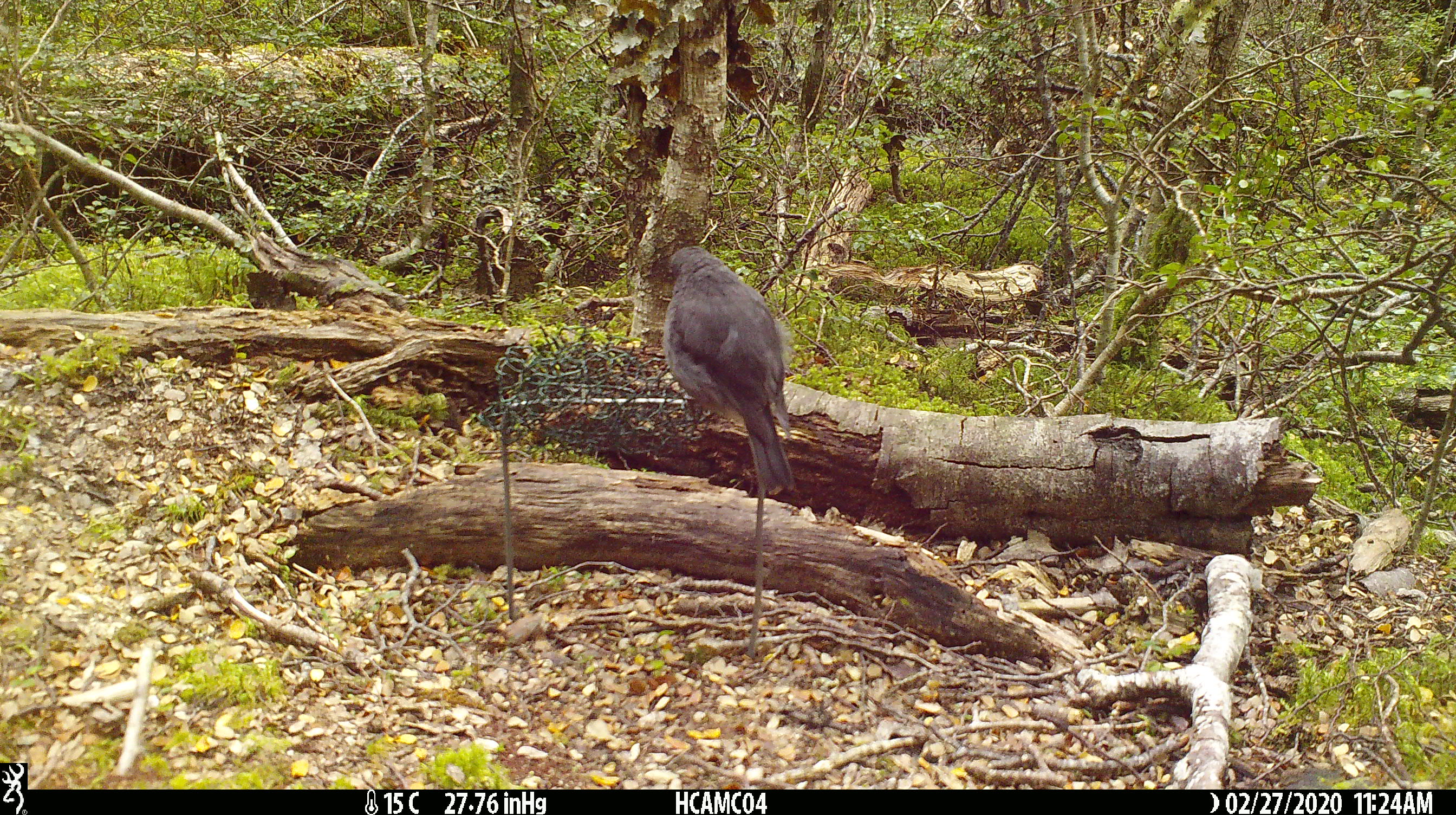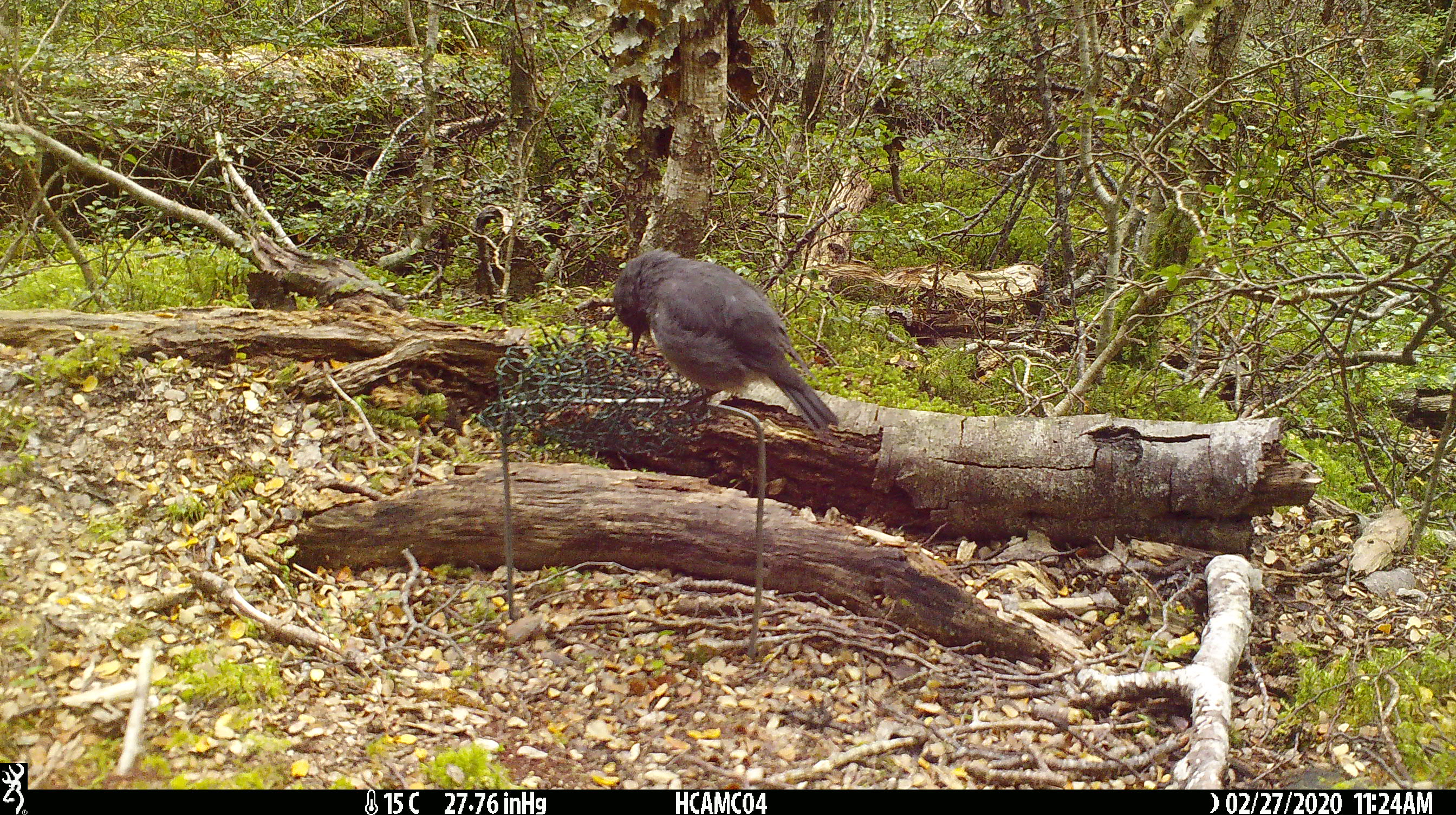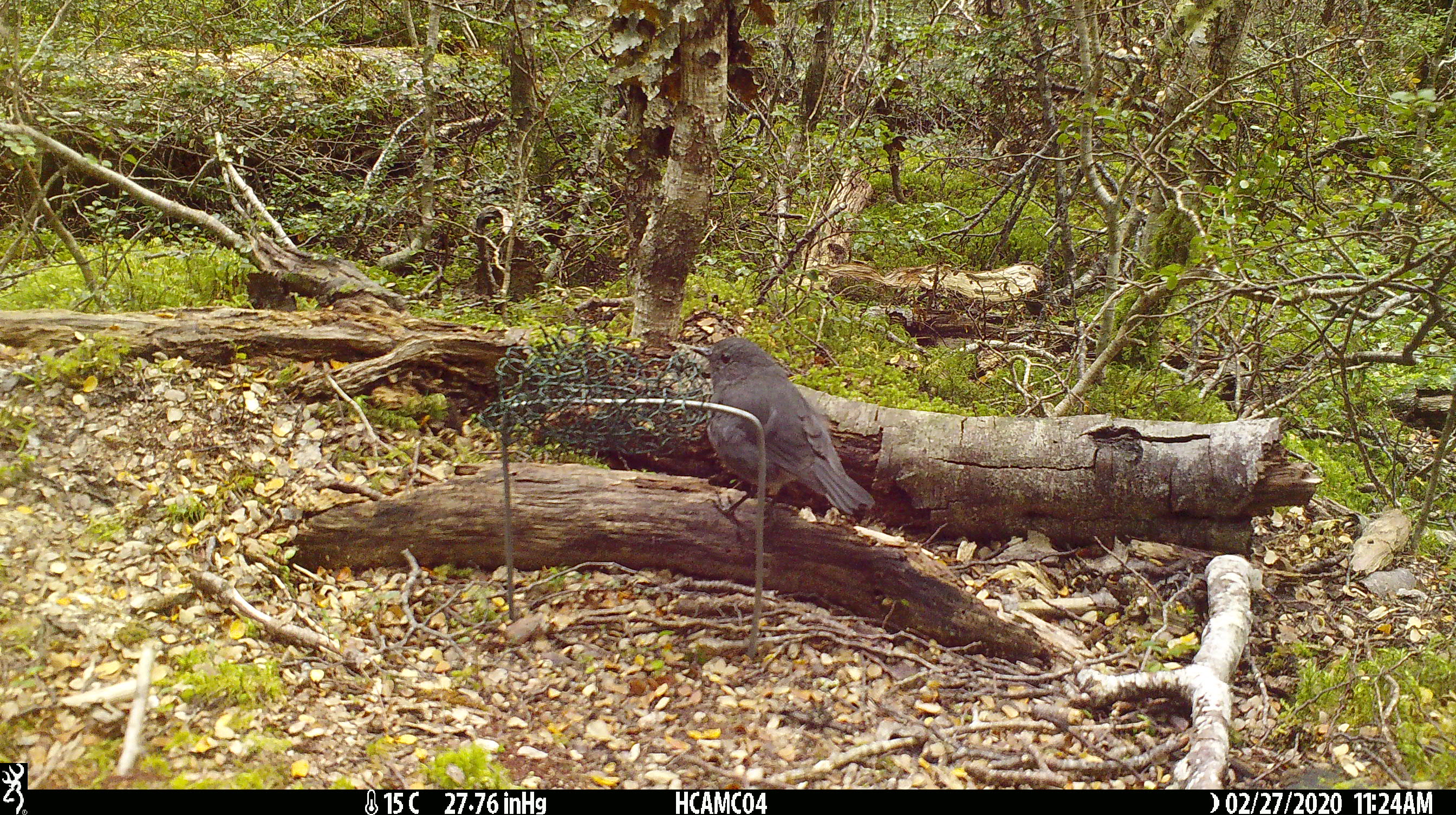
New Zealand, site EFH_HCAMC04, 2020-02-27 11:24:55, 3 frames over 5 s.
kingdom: Animalia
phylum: Chordata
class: Aves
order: Passeriformes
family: Petroicidae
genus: Petroica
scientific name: Petroica australis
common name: new zealand robin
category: robin